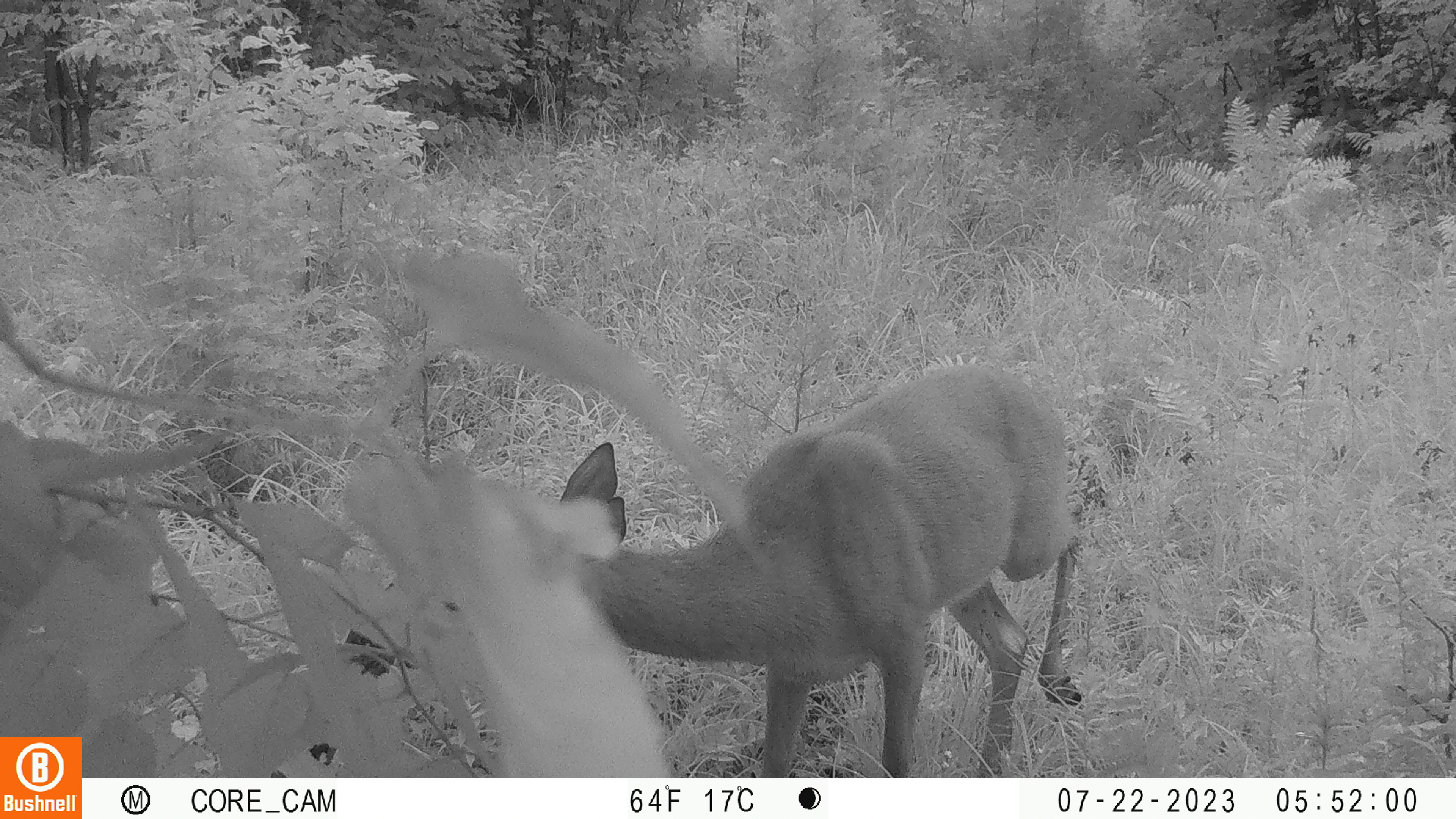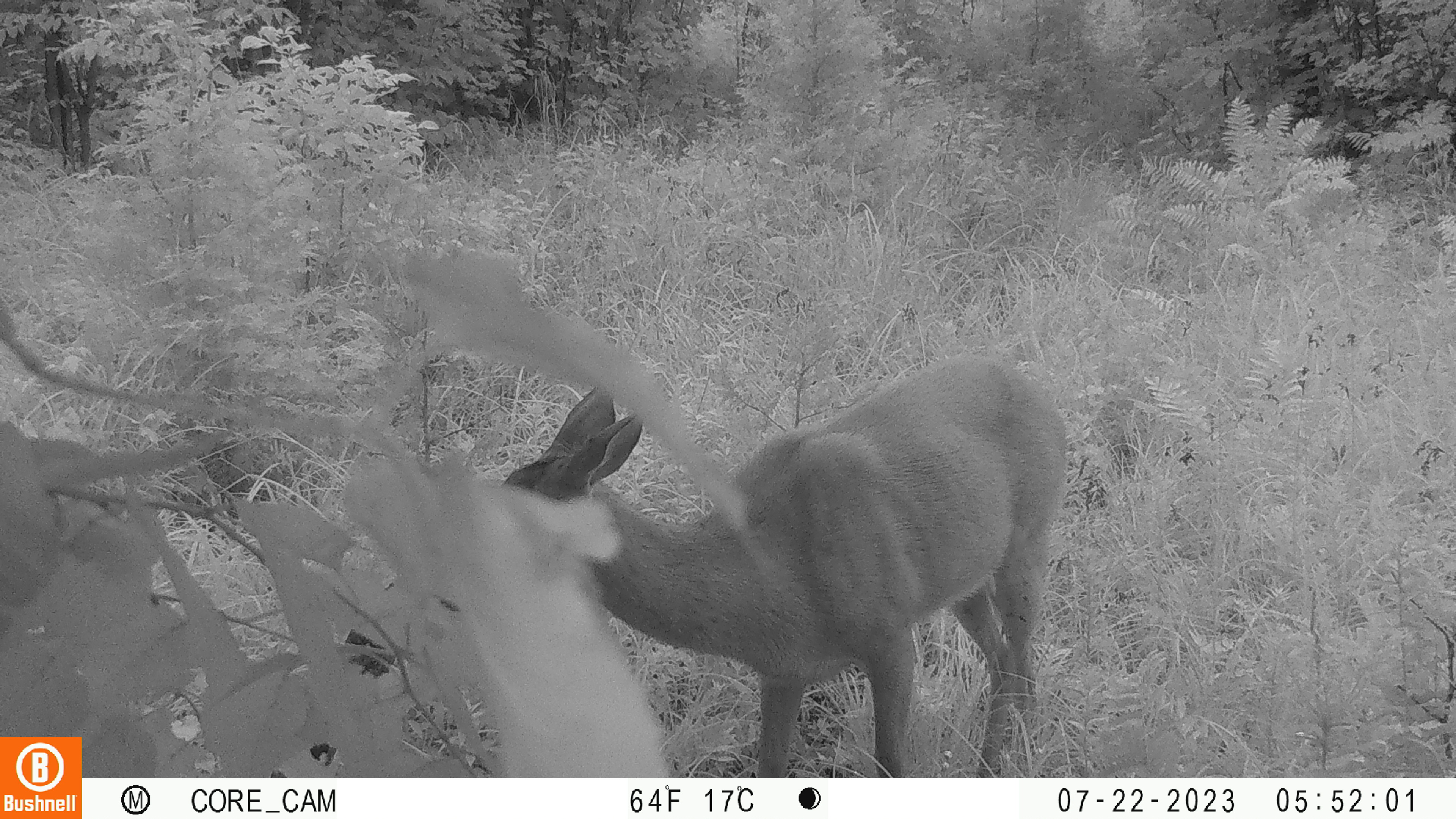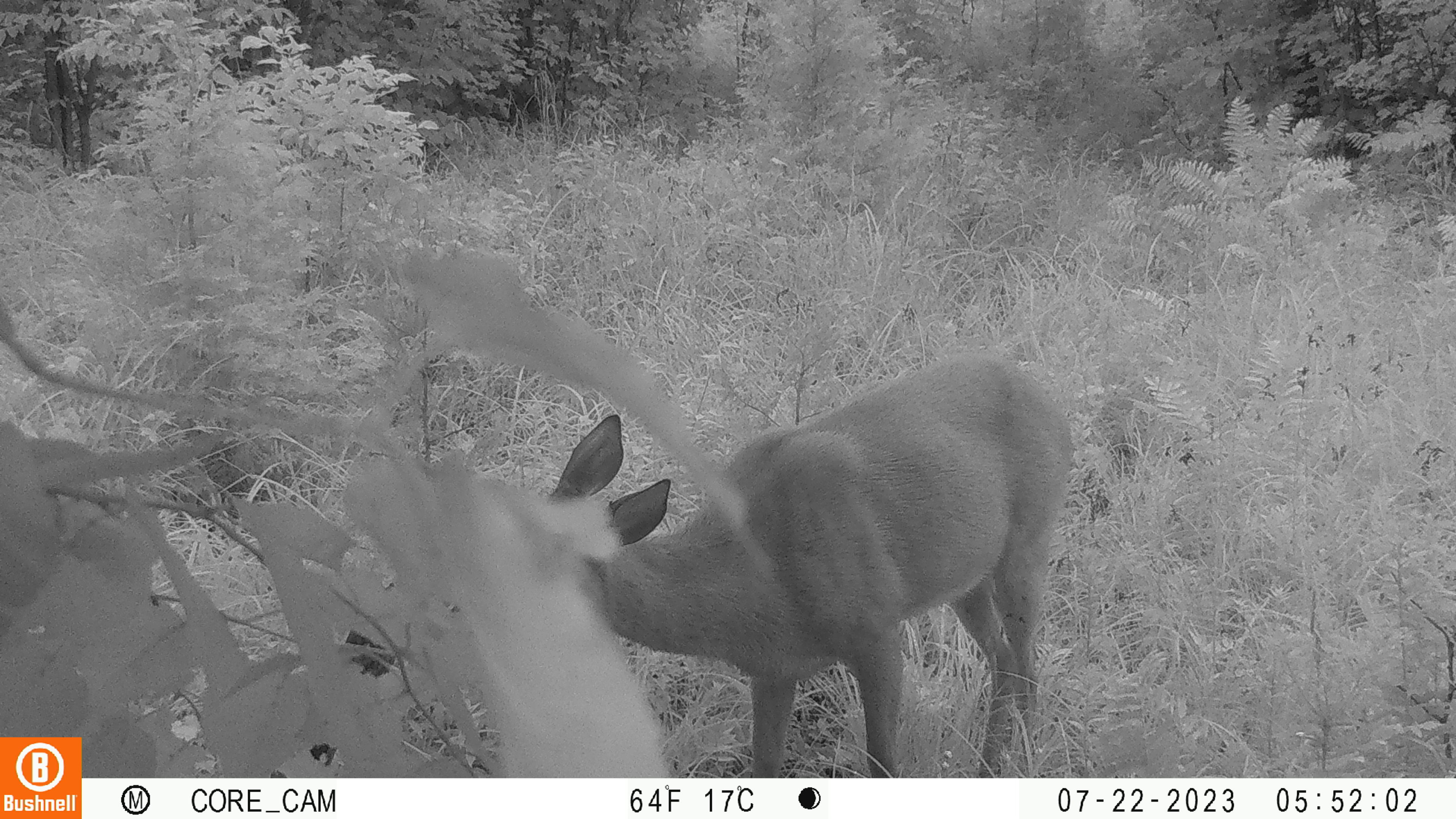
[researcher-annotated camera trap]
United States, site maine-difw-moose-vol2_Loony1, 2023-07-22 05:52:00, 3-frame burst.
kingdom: Animalia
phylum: Chordata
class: Mammalia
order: Artiodactyla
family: Cervidae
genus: Odocoileus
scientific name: Odocoileus virginianus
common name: white-tailed deer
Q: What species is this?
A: White-tailed deer (Odocoileus virginianus).